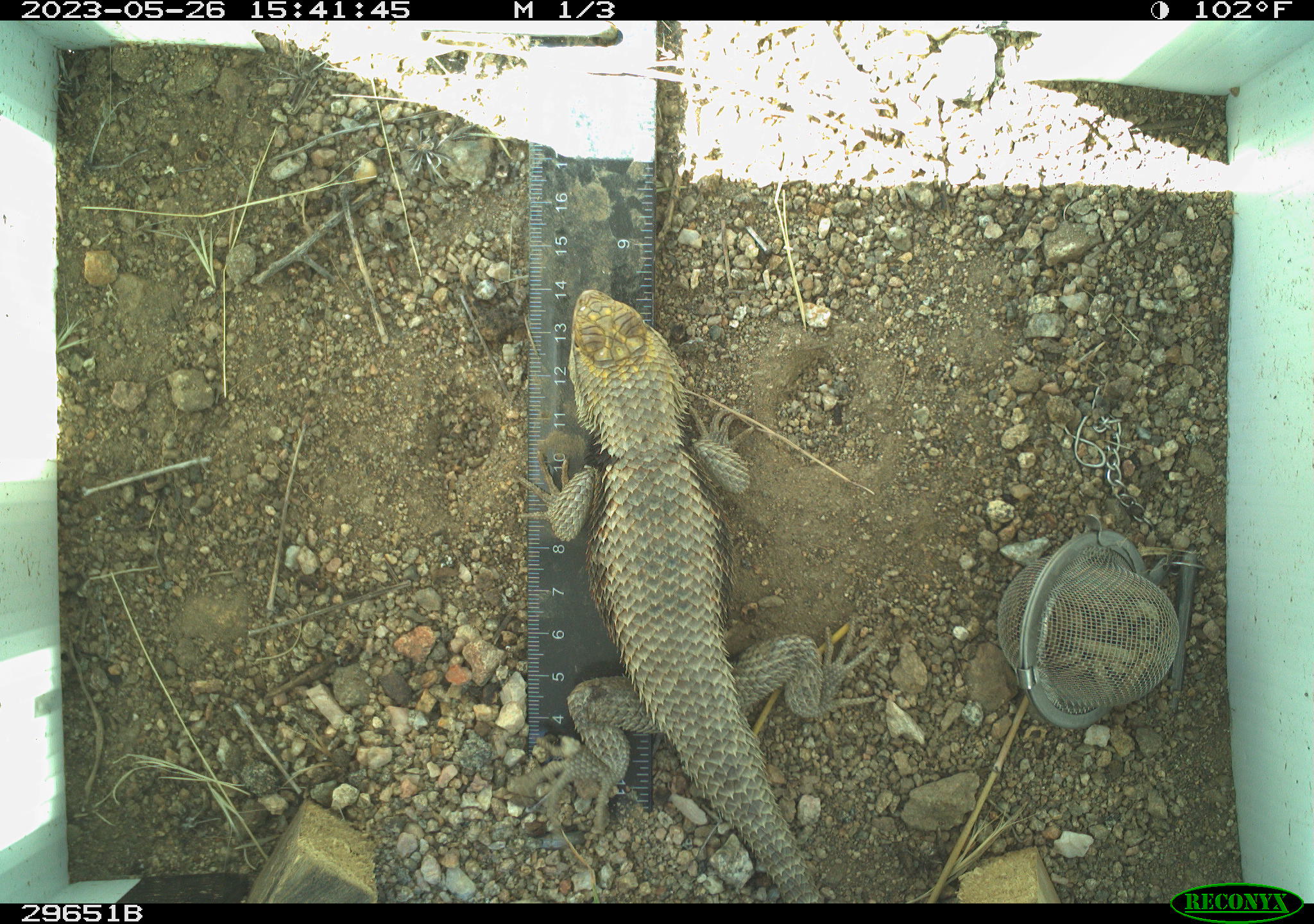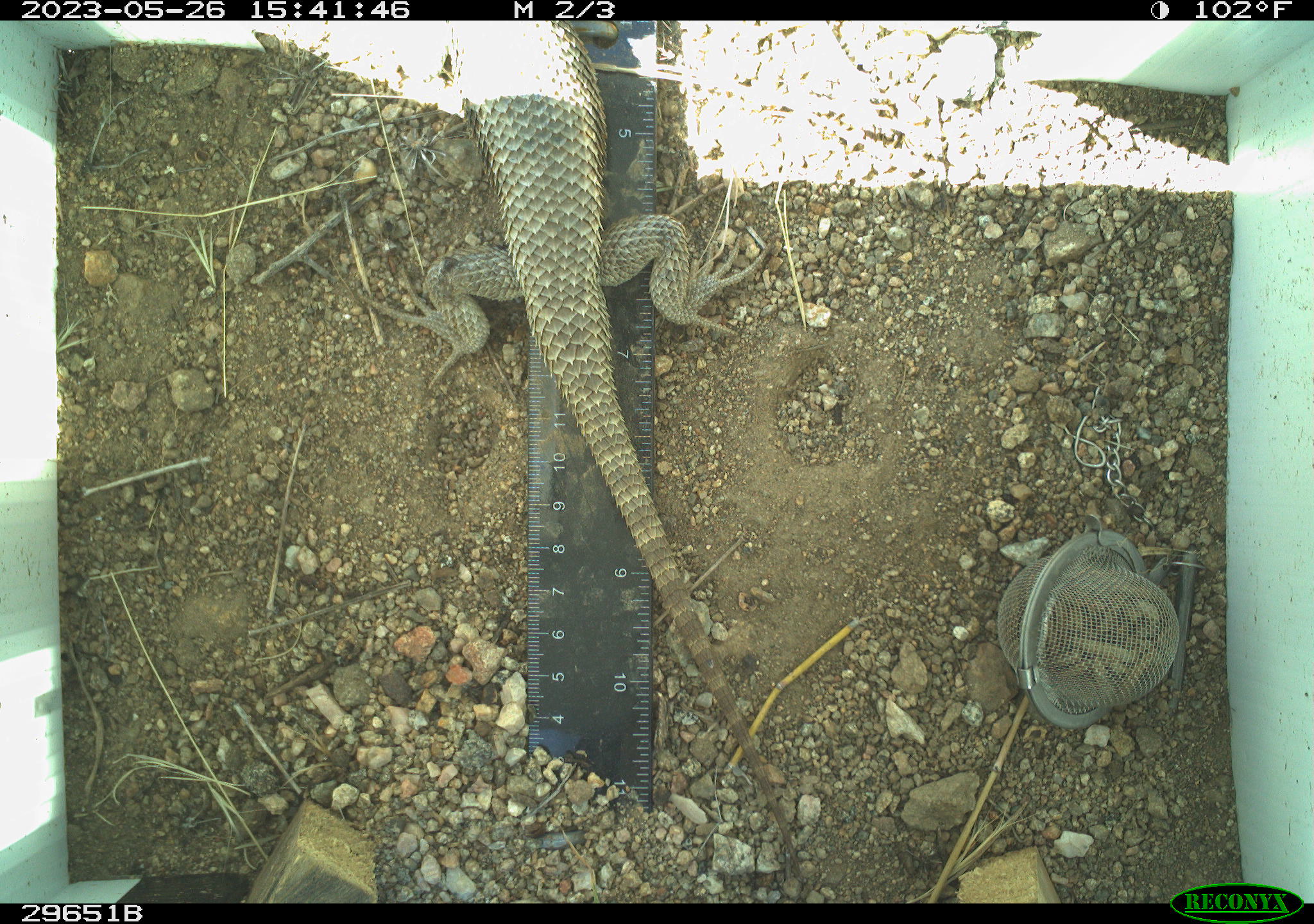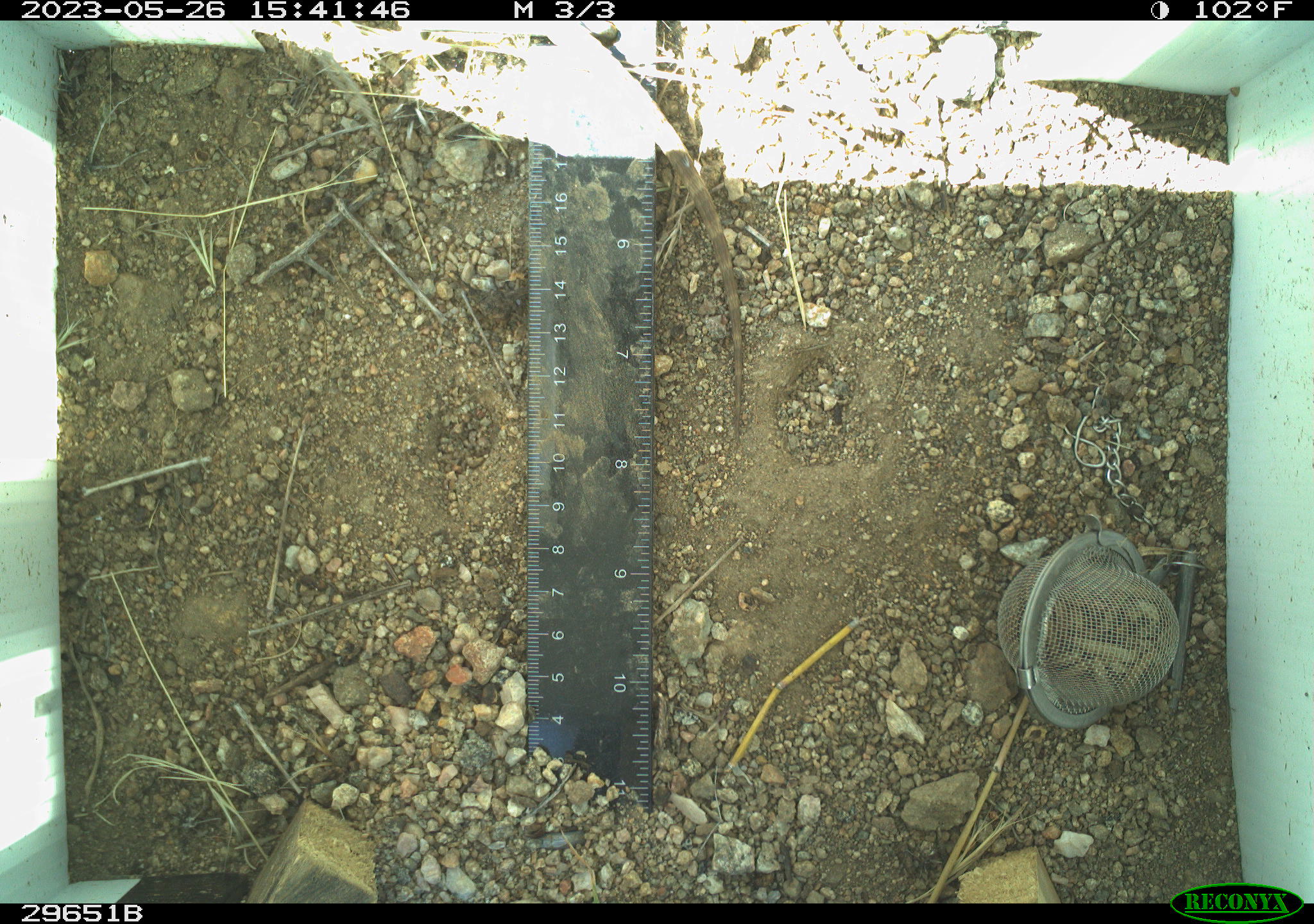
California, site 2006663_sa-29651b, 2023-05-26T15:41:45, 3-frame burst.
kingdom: Animalia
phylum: Chordata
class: Reptilia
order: Squamata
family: Phrynosomatidae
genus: Sceloporus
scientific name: Sceloporus uniformis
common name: yellow-backed spiny lizard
Yellow-backed spiny lizard (Sceloporus uniformis).